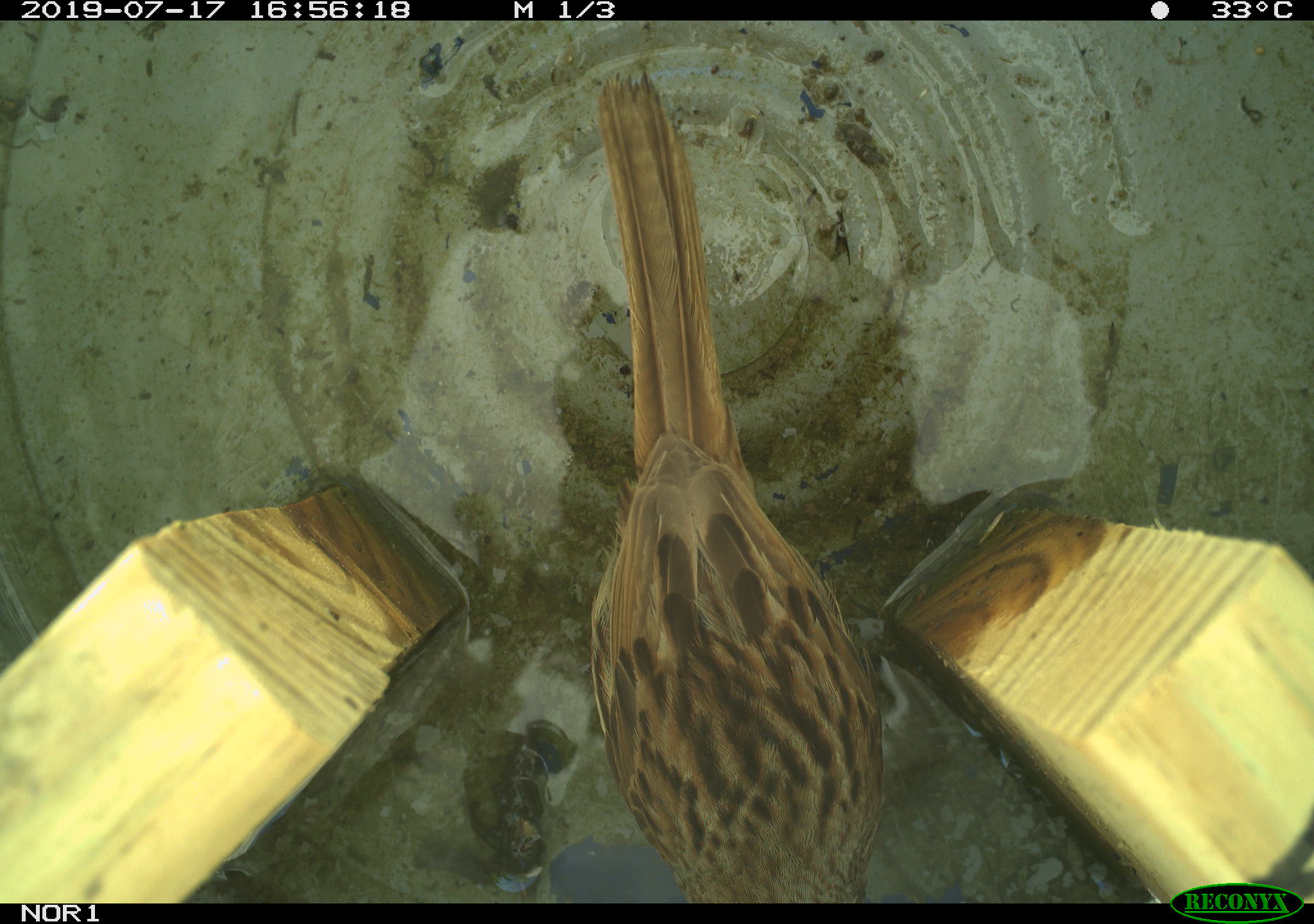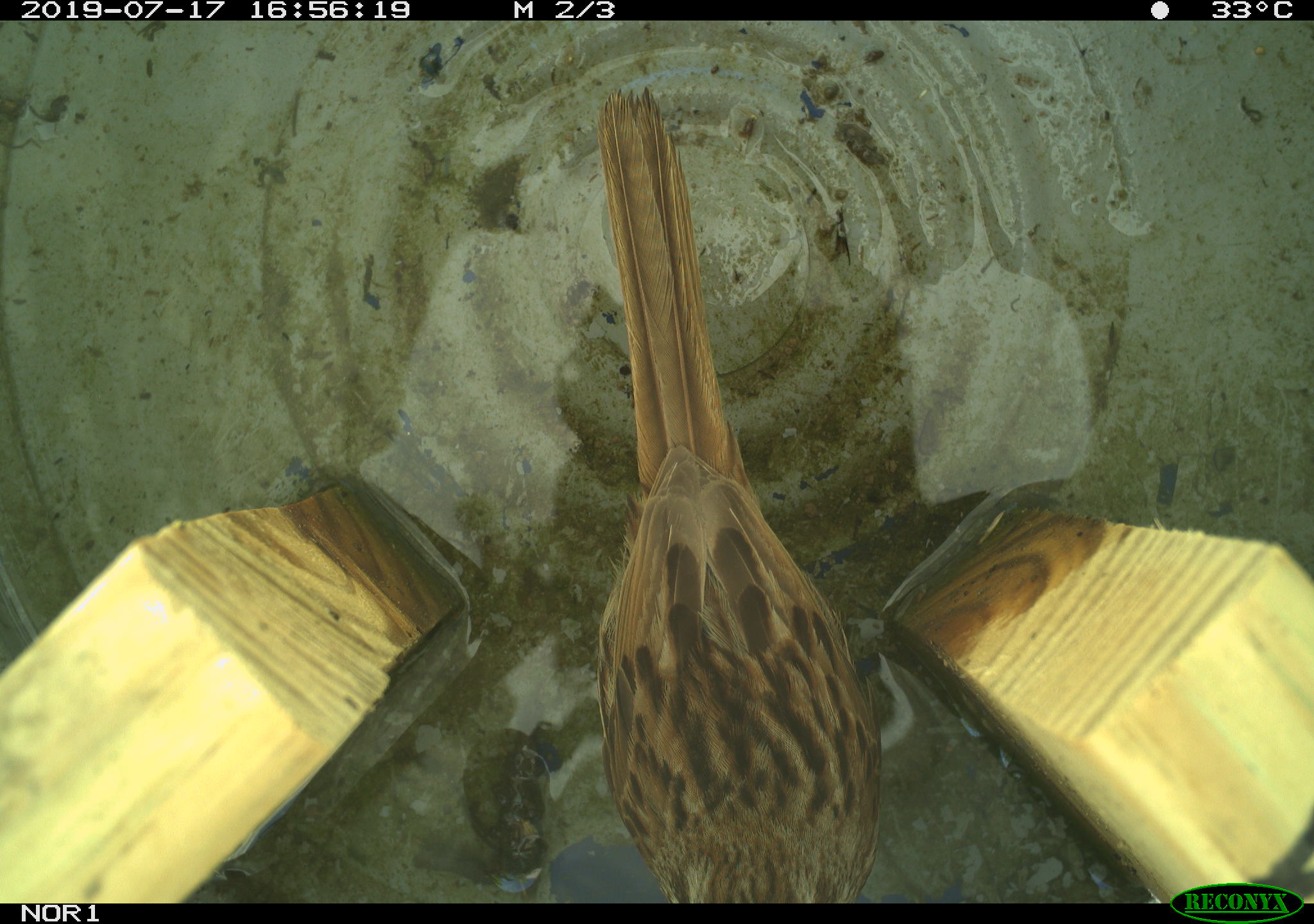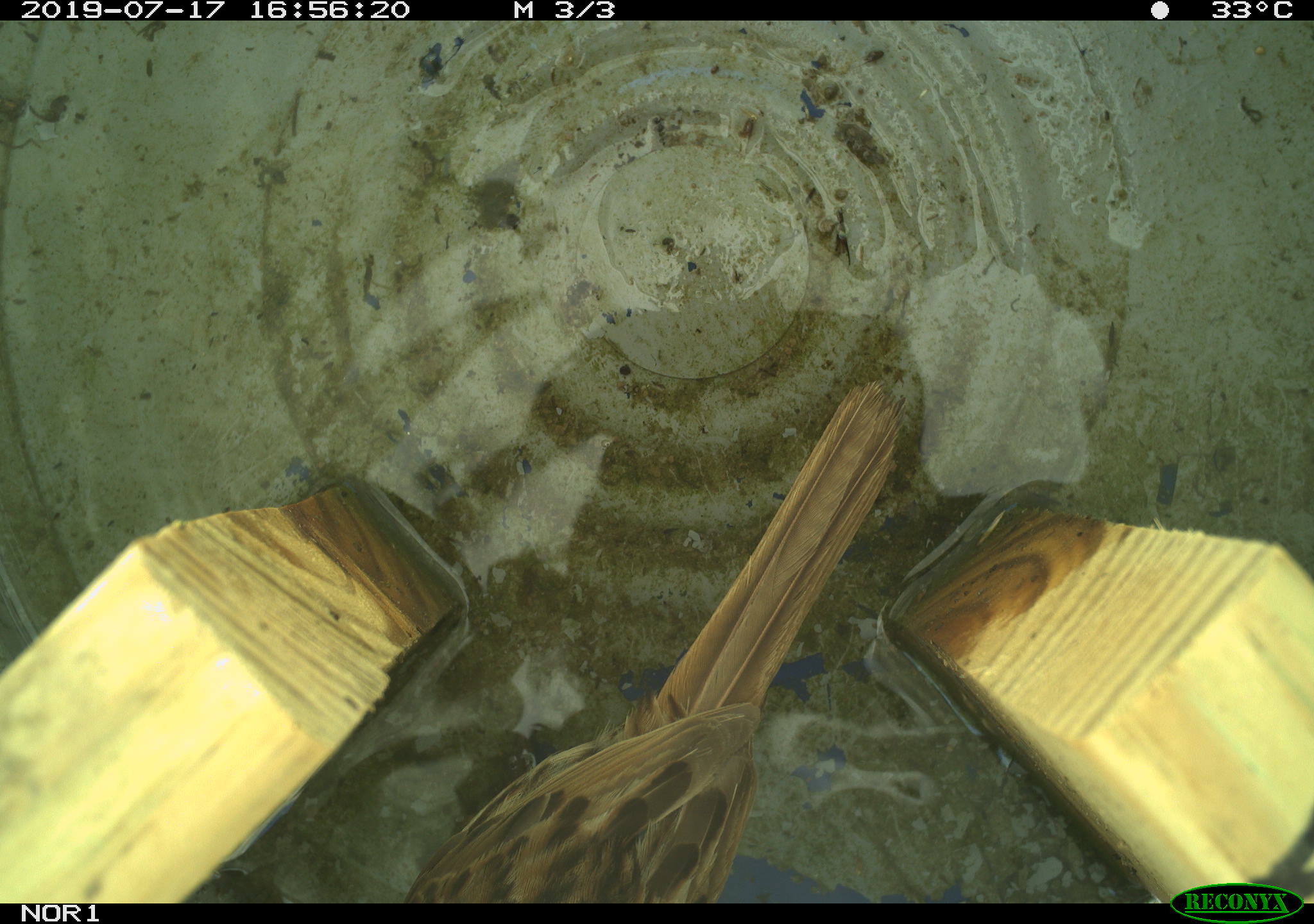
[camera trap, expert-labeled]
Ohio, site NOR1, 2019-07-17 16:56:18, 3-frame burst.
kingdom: Animalia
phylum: Chordata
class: Aves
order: Passeriformes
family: Passerellidae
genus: Melospiza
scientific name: Melospiza melodia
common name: song sparrow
Song sparrow (Melospiza melodia).